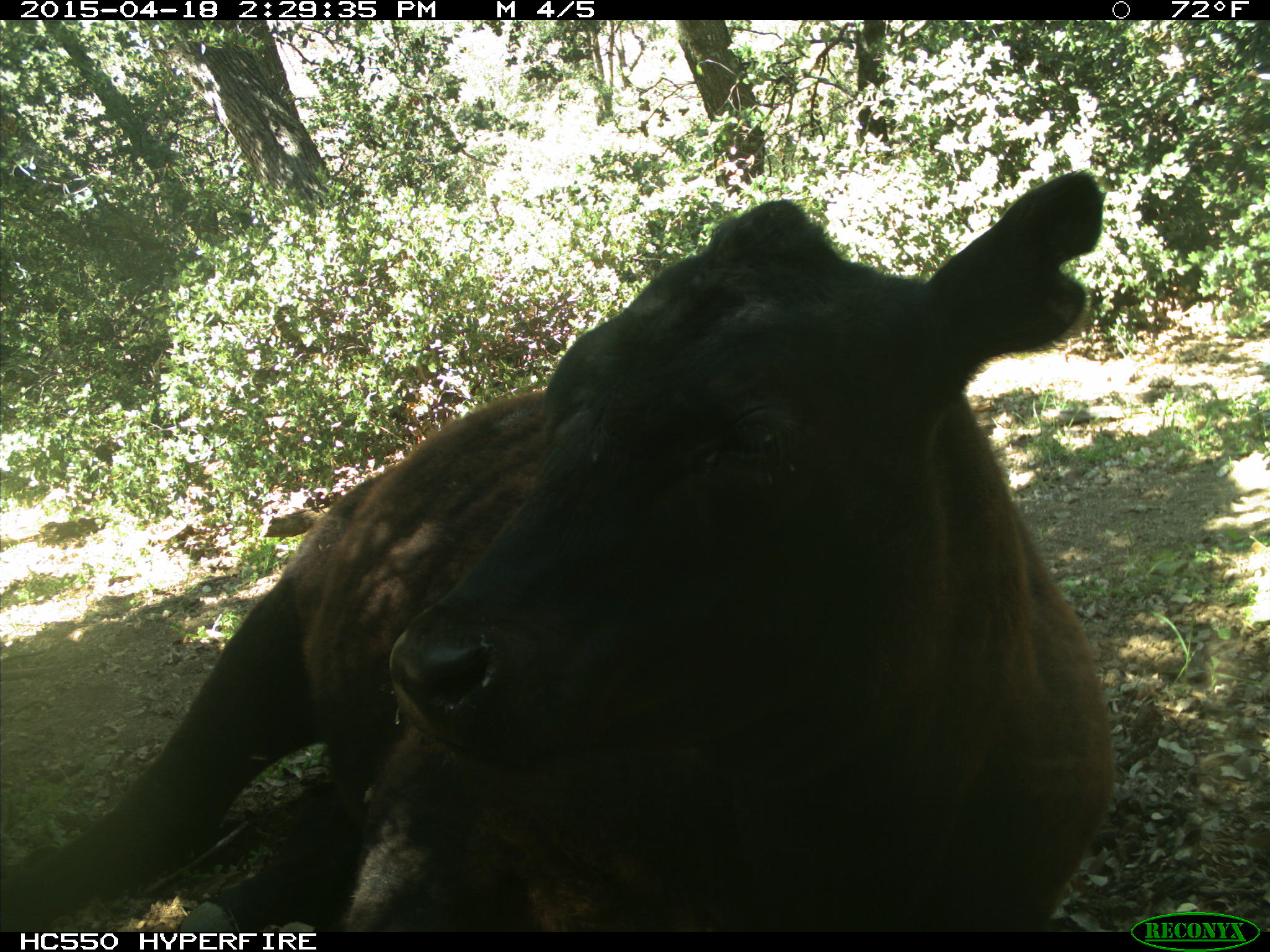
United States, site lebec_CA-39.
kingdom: Animalia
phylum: Chordata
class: Mammalia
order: Artiodactyla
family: Bovidae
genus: Bos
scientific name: Bos taurus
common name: domestic cow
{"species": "Bos taurus (domestic cow)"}